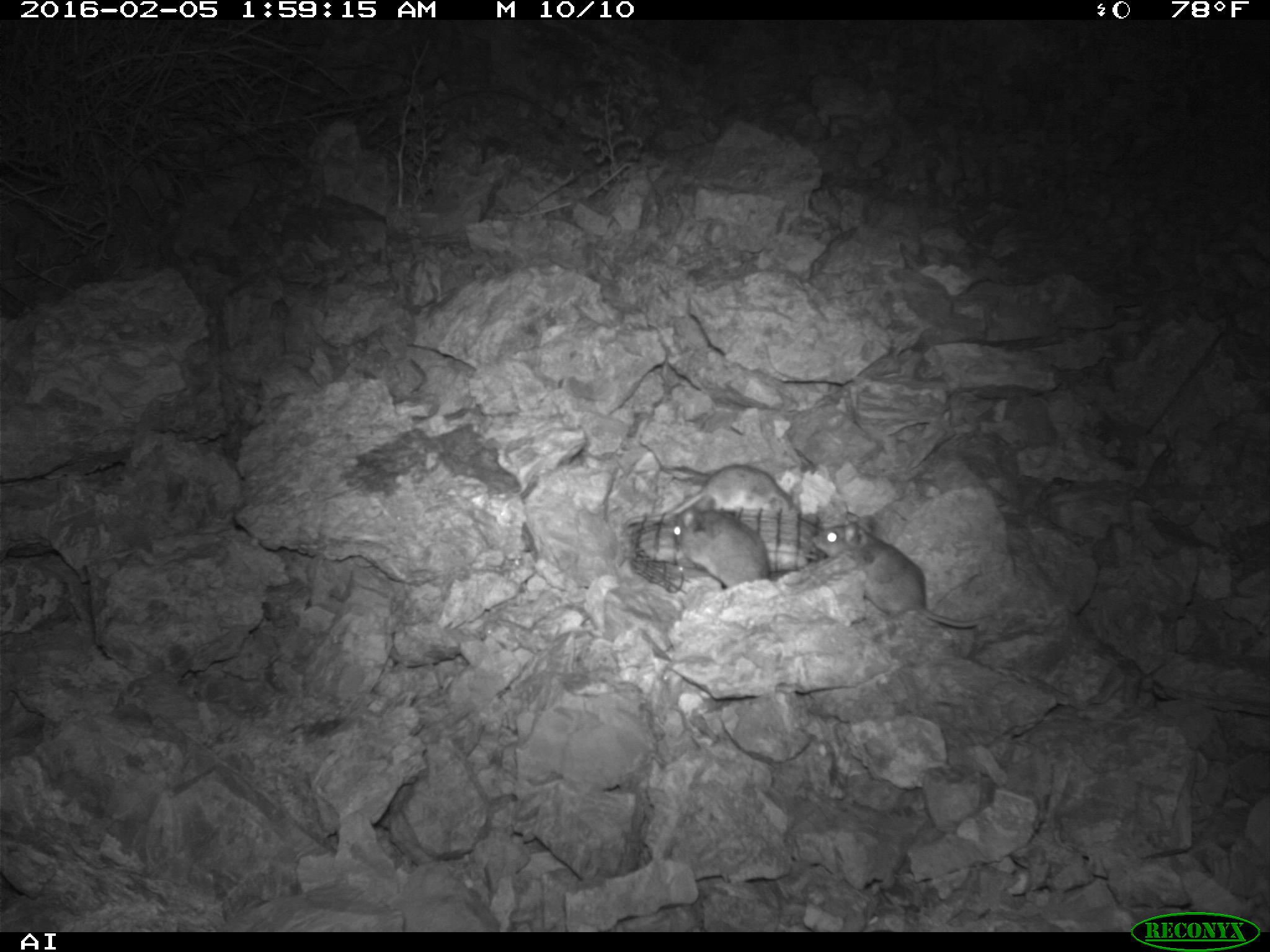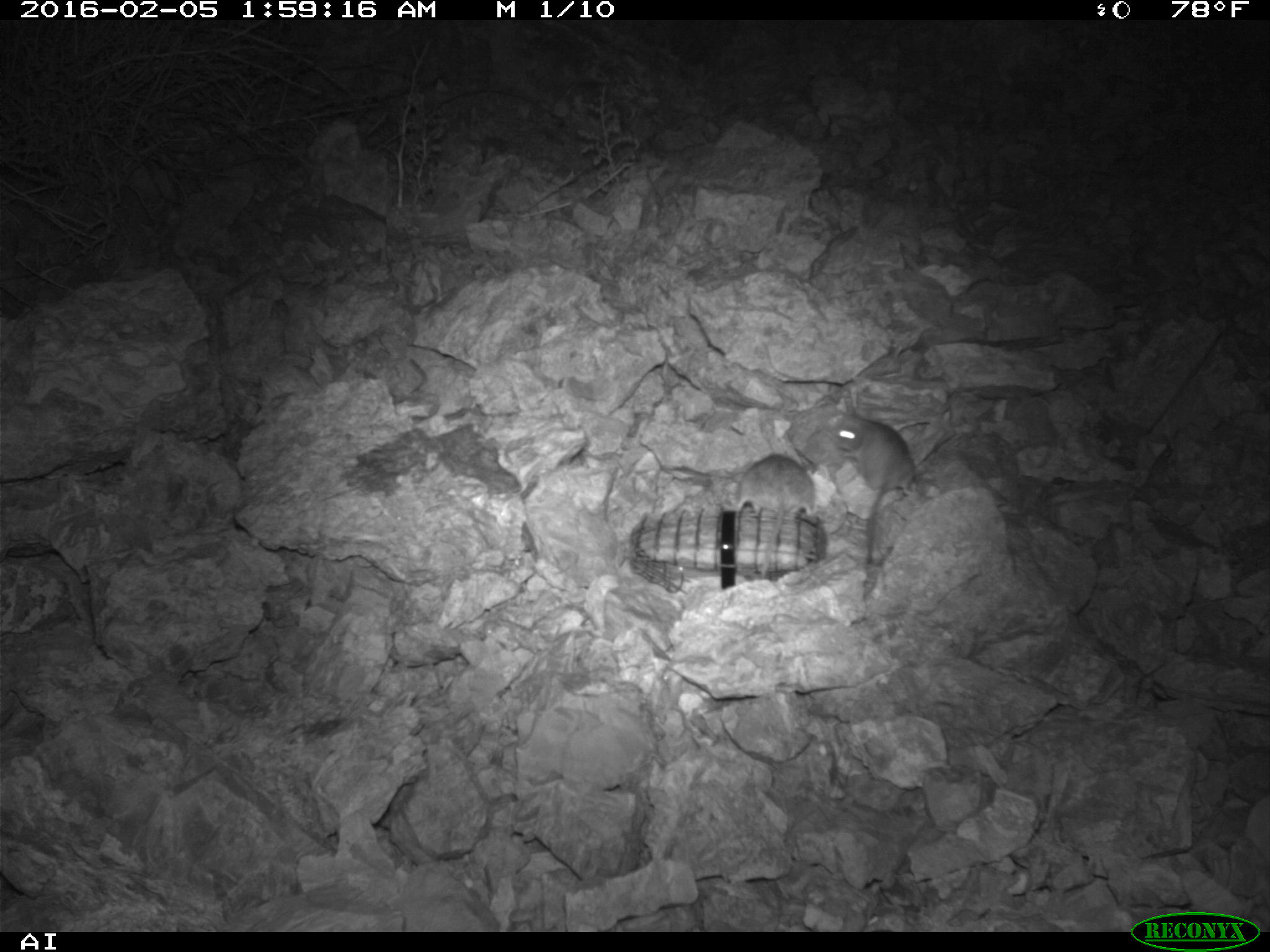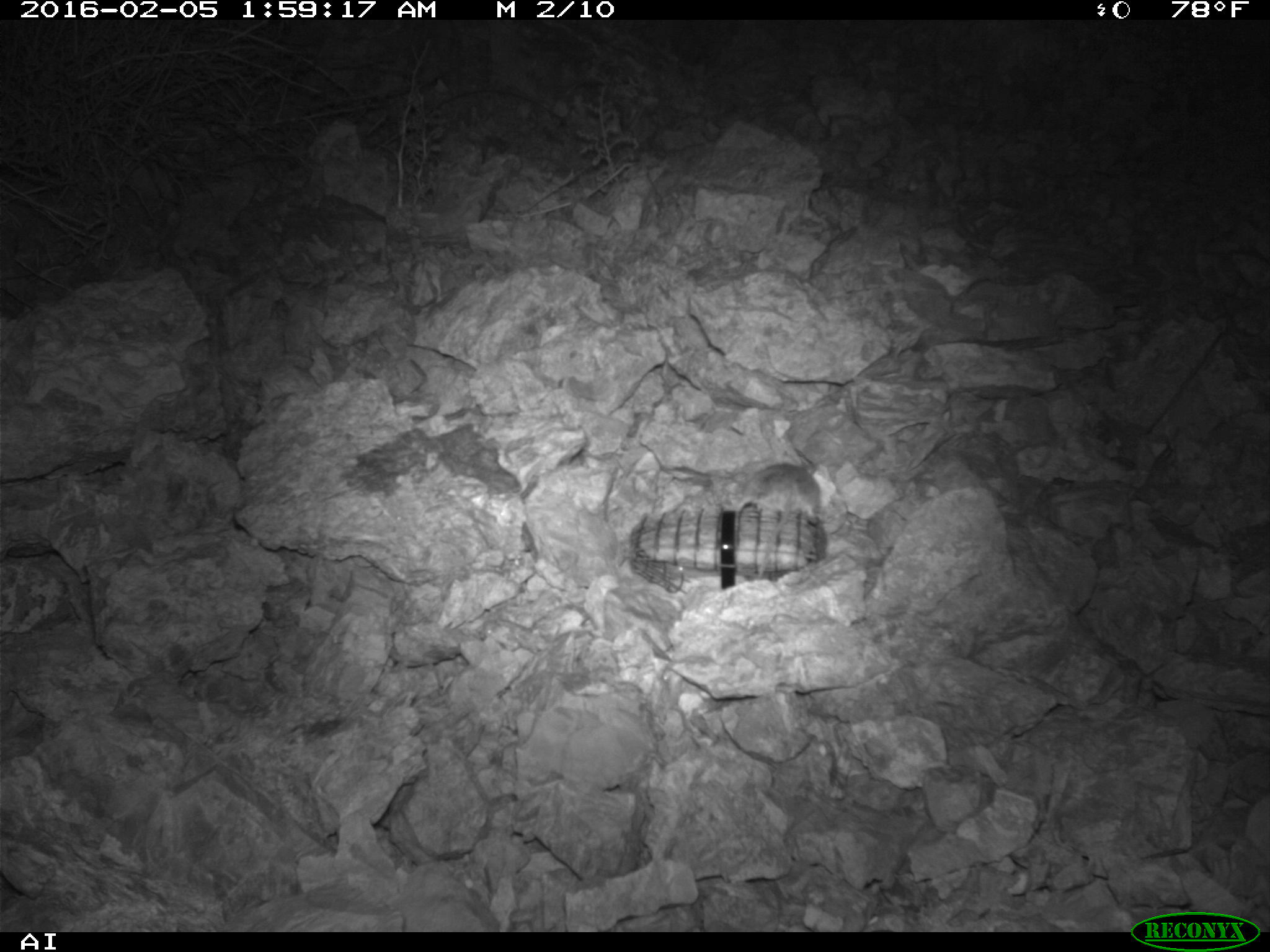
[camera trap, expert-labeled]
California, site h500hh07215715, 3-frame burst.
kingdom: Animalia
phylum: Chordata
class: Mammalia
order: Rodentia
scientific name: Rodentia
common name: rodent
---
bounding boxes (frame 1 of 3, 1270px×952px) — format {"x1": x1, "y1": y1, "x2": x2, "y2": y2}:
rodent: {"x1": 812, "y1": 515, "x2": 992, "y2": 627}; {"x1": 624, "y1": 464, "x2": 793, "y2": 528}; {"x1": 670, "y1": 495, "x2": 771, "y2": 586}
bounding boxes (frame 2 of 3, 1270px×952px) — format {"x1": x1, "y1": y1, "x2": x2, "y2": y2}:
rodent: {"x1": 832, "y1": 412, "x2": 915, "y2": 569}; {"x1": 730, "y1": 453, "x2": 819, "y2": 546}